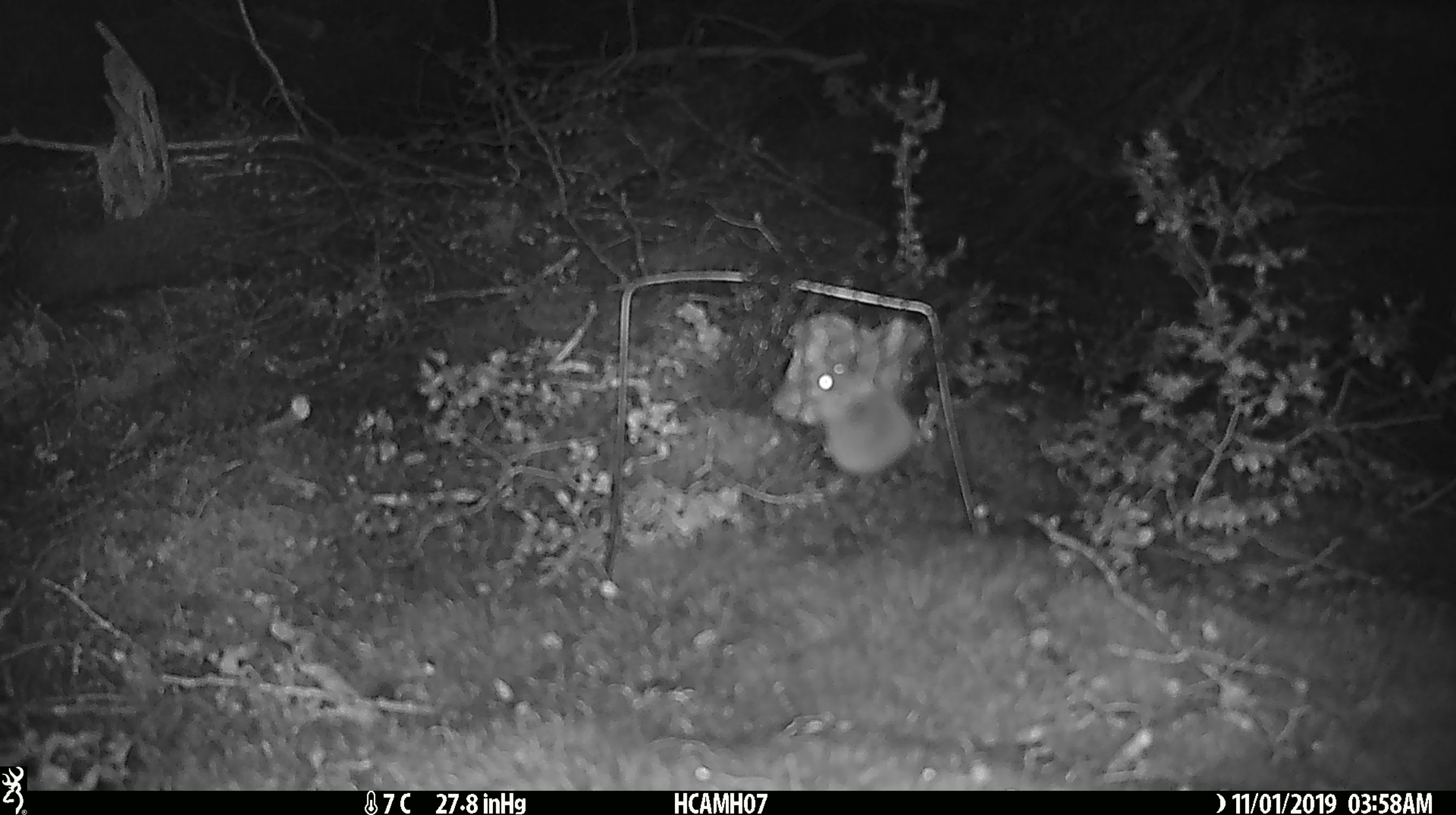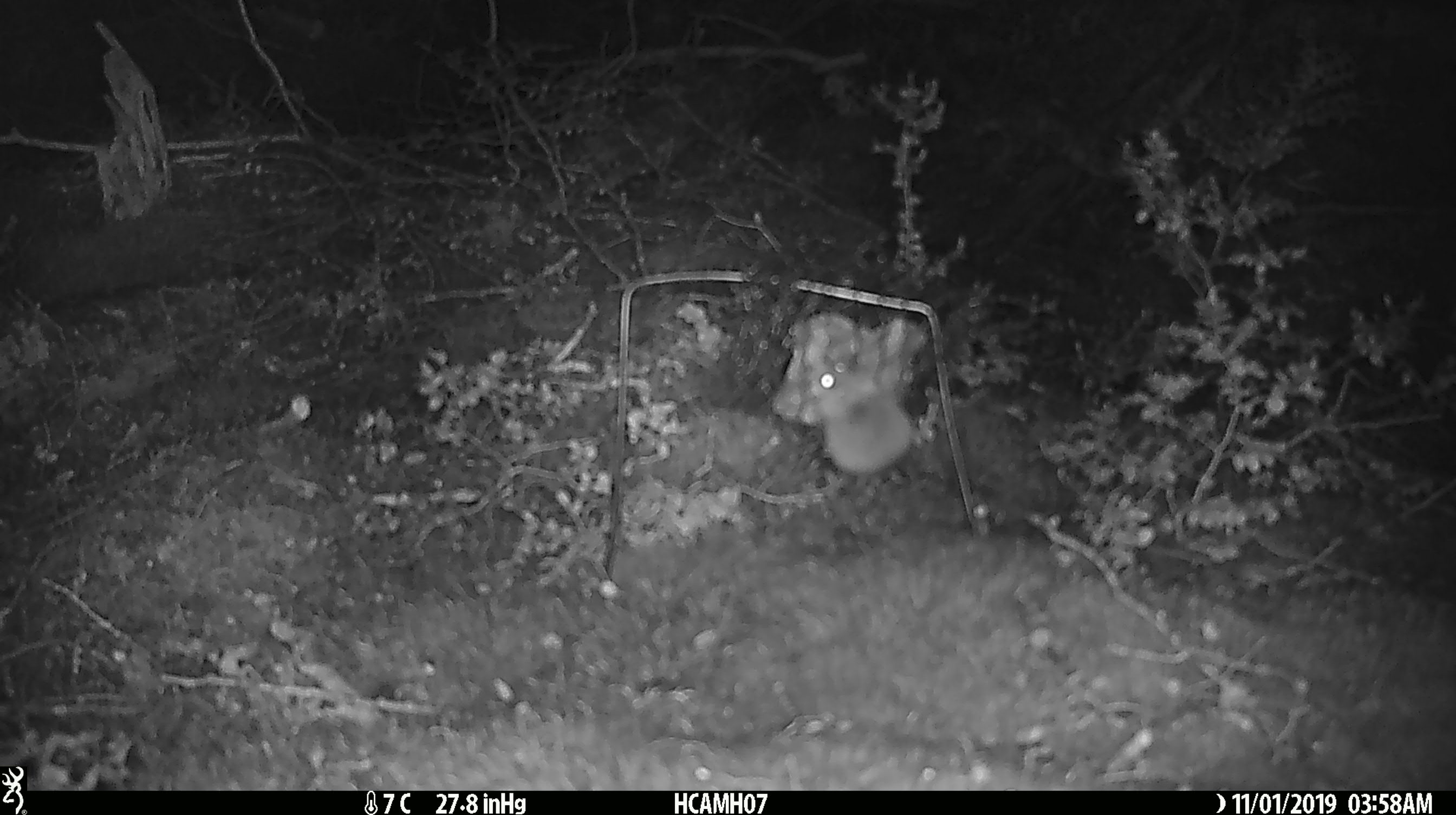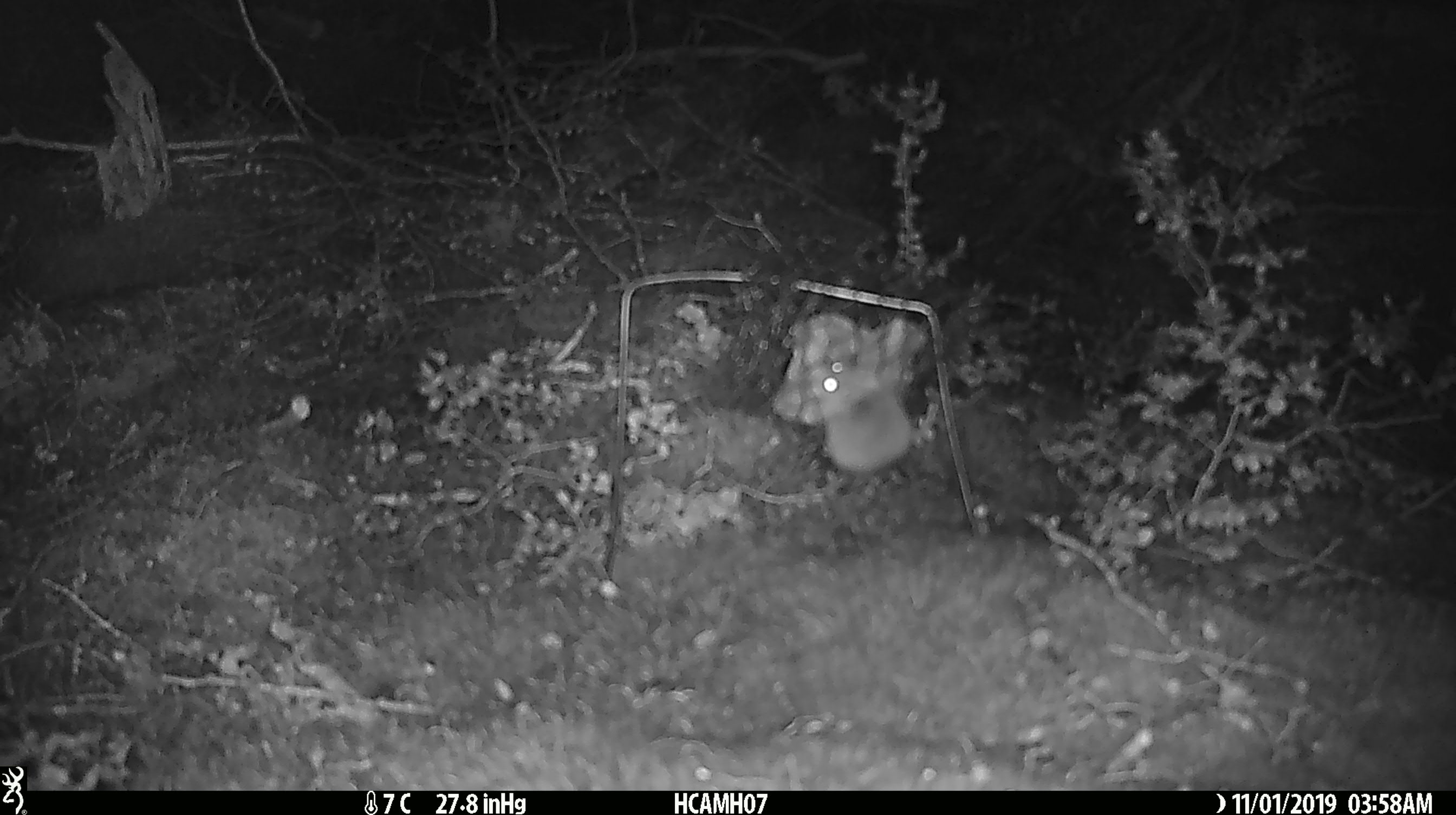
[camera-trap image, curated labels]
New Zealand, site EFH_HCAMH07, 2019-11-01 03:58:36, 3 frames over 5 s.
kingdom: Animalia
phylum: Chordata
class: Mammalia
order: Rodentia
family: Muridae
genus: Mus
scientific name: Mus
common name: mouse